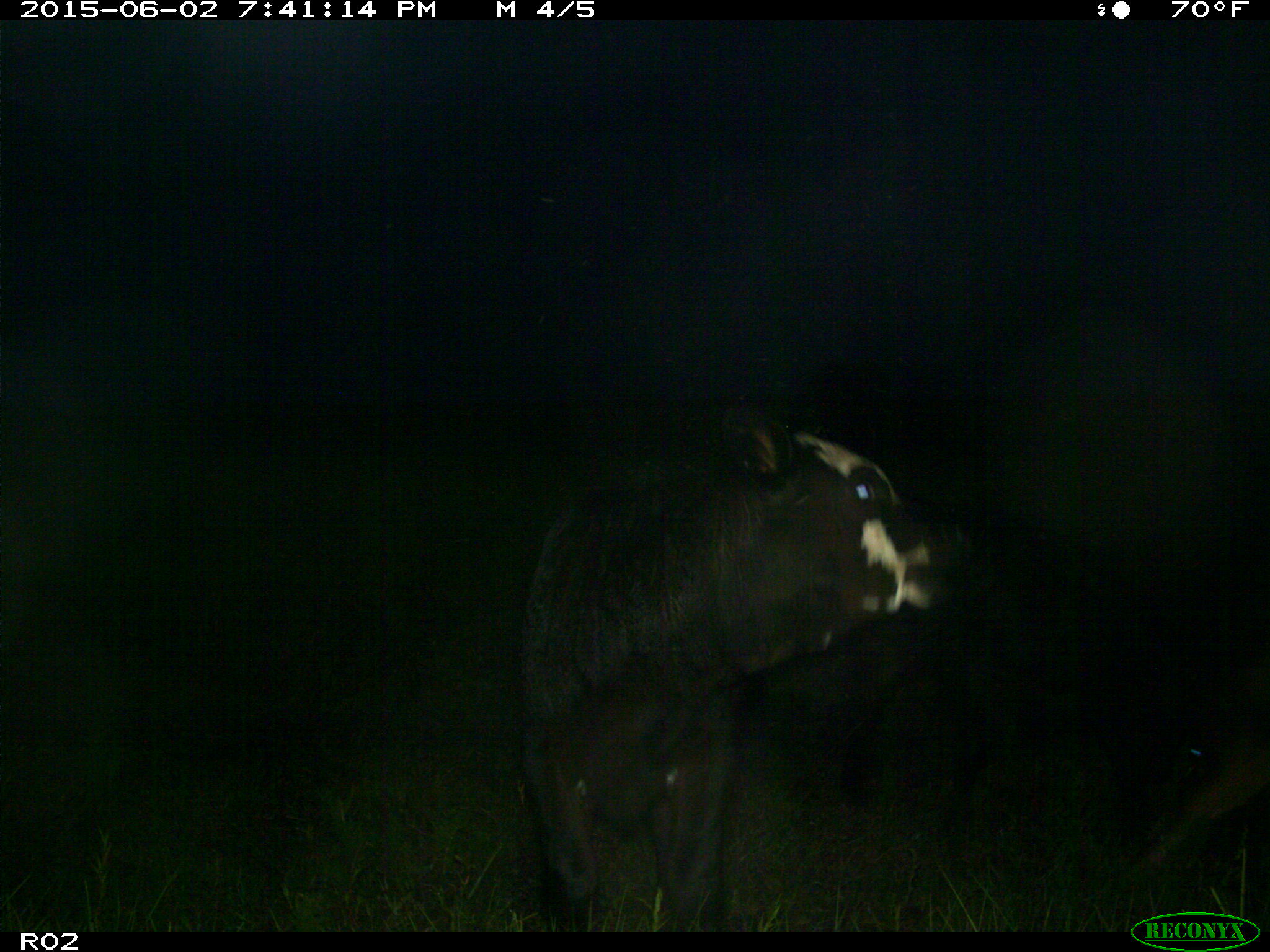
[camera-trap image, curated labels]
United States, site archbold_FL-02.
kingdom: Animalia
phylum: Chordata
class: Mammalia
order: Artiodactyla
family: Bovidae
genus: Bos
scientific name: Bos taurus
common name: domestic cow